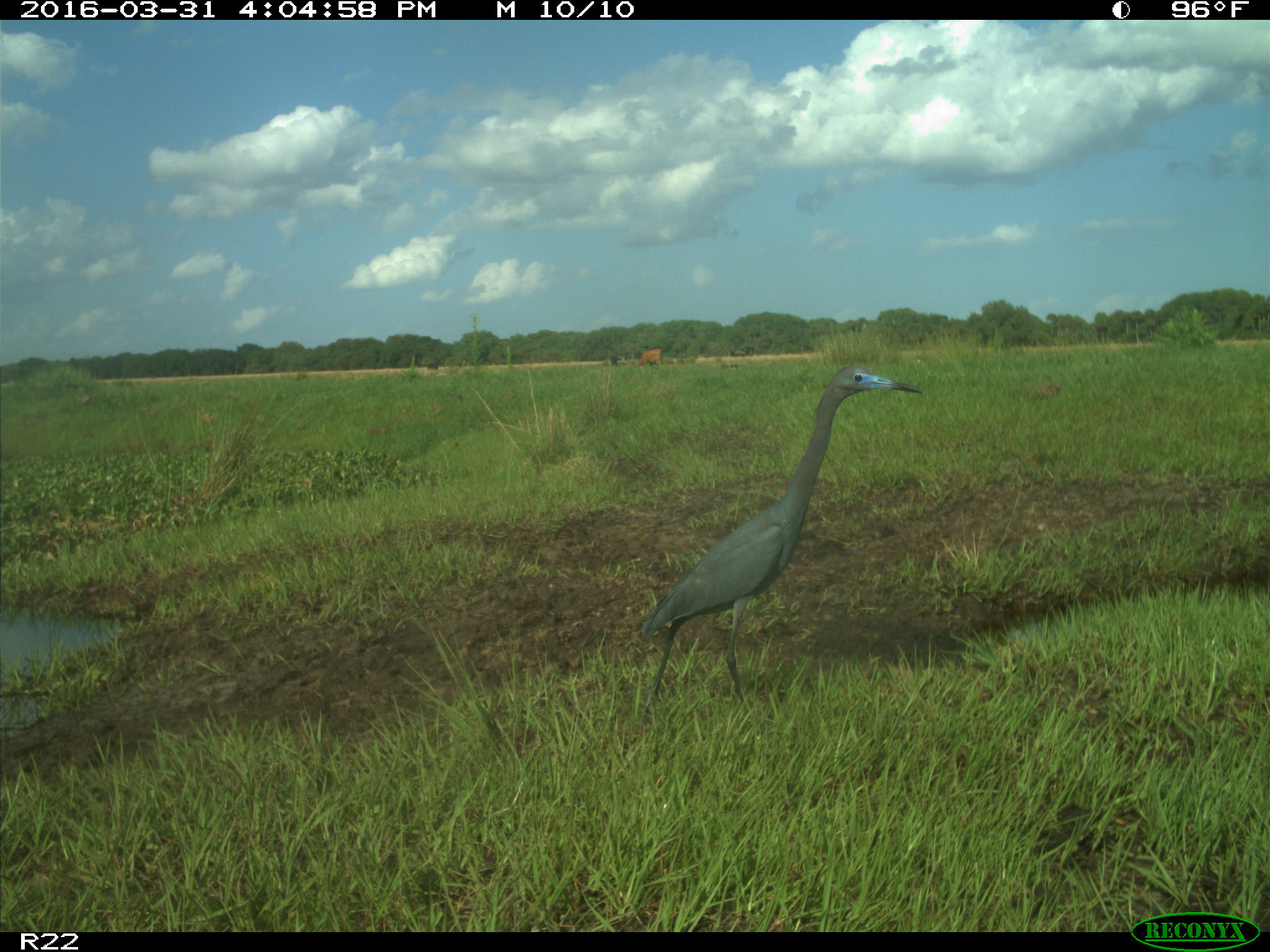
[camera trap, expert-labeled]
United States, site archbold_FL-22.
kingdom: Animalia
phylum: Chordata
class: Mammalia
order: Artiodactyla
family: Bovidae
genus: Bos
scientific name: Bos taurus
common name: domestic cow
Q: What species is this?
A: Bos taurus (domestic cow).